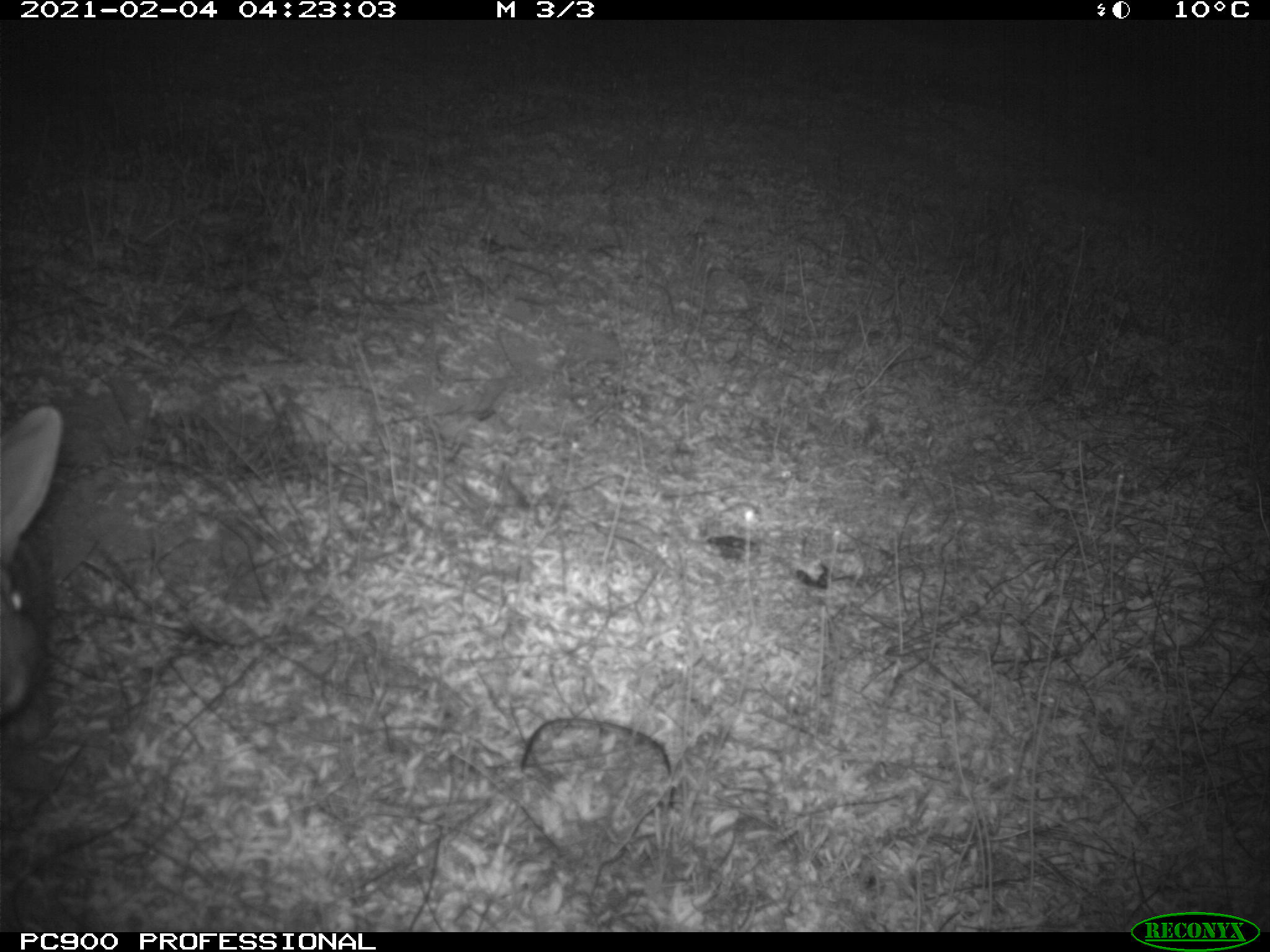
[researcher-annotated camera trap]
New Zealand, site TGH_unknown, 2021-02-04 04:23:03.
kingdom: Animalia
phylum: Chordata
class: Mammalia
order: Lagomorpha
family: Leporidae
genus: Oryctolagus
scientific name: Oryctolagus cuniculus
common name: european rabbit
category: rabbit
Rabbit (european rabbit) (Oryctolagus cuniculus).